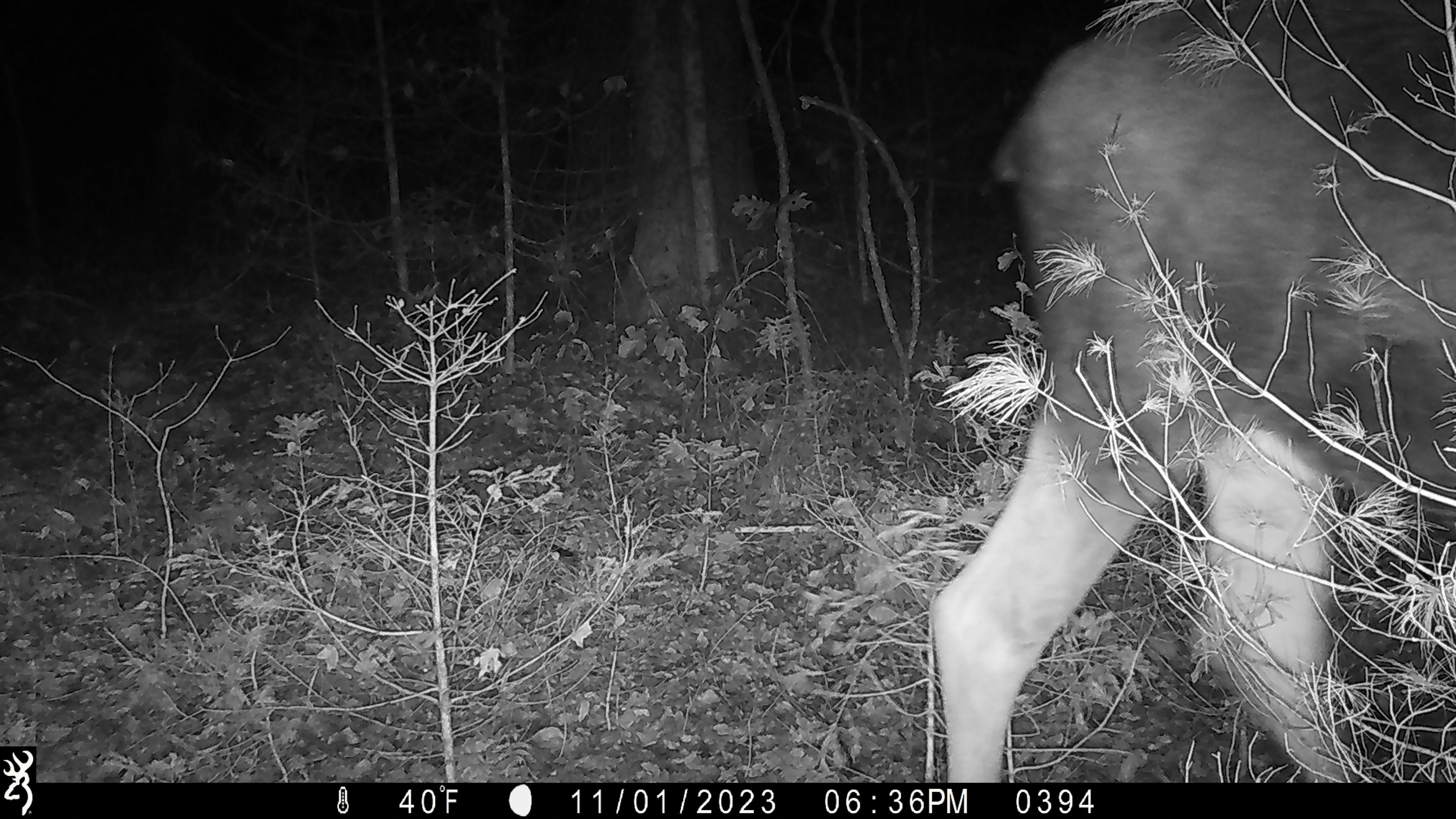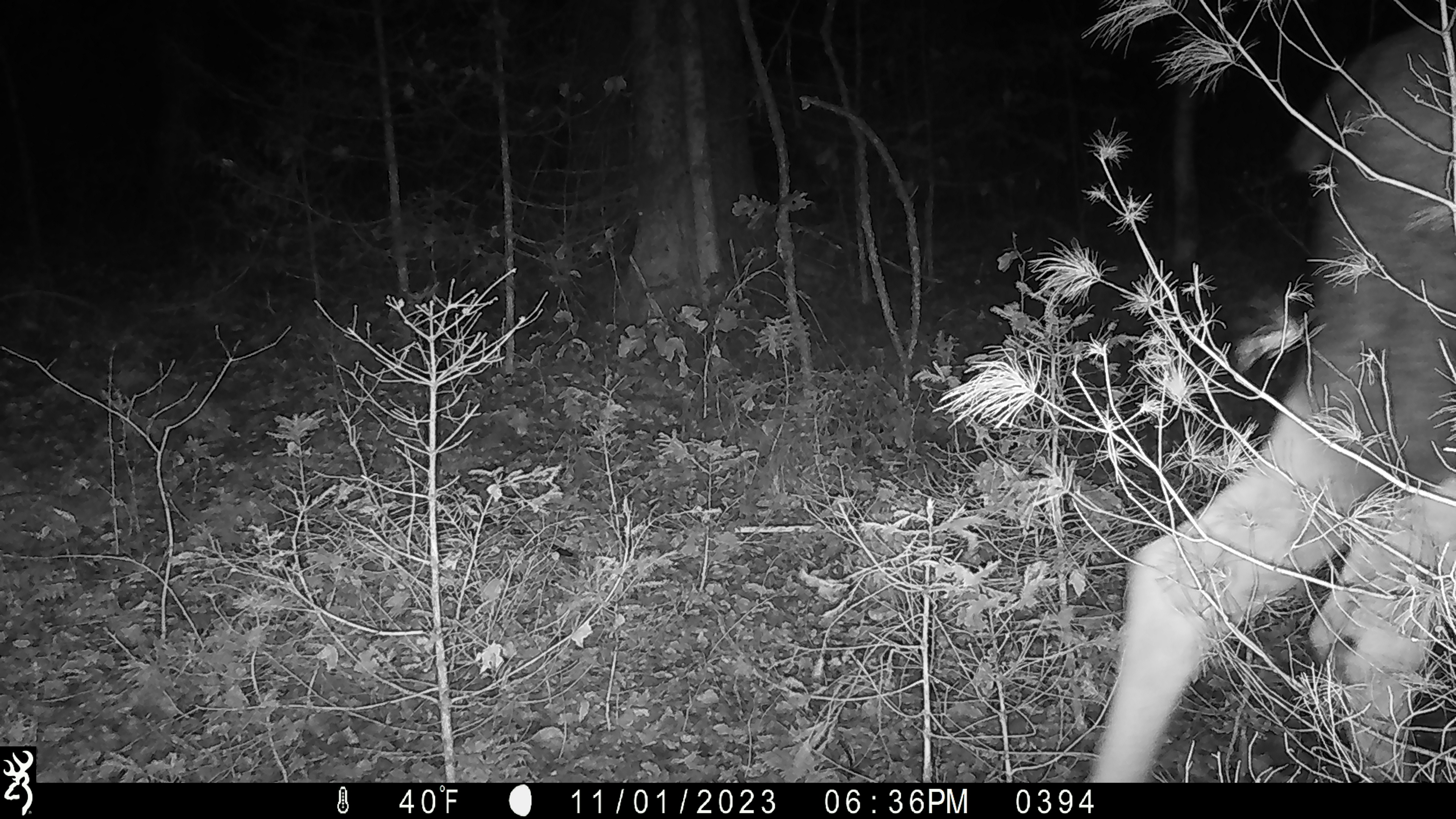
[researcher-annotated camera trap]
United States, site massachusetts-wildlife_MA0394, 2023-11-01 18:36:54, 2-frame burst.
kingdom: Animalia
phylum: Chordata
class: Mammalia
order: Artiodactyla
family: Cervidae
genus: Alces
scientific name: Alces alces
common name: moose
Moose (Alces alces).